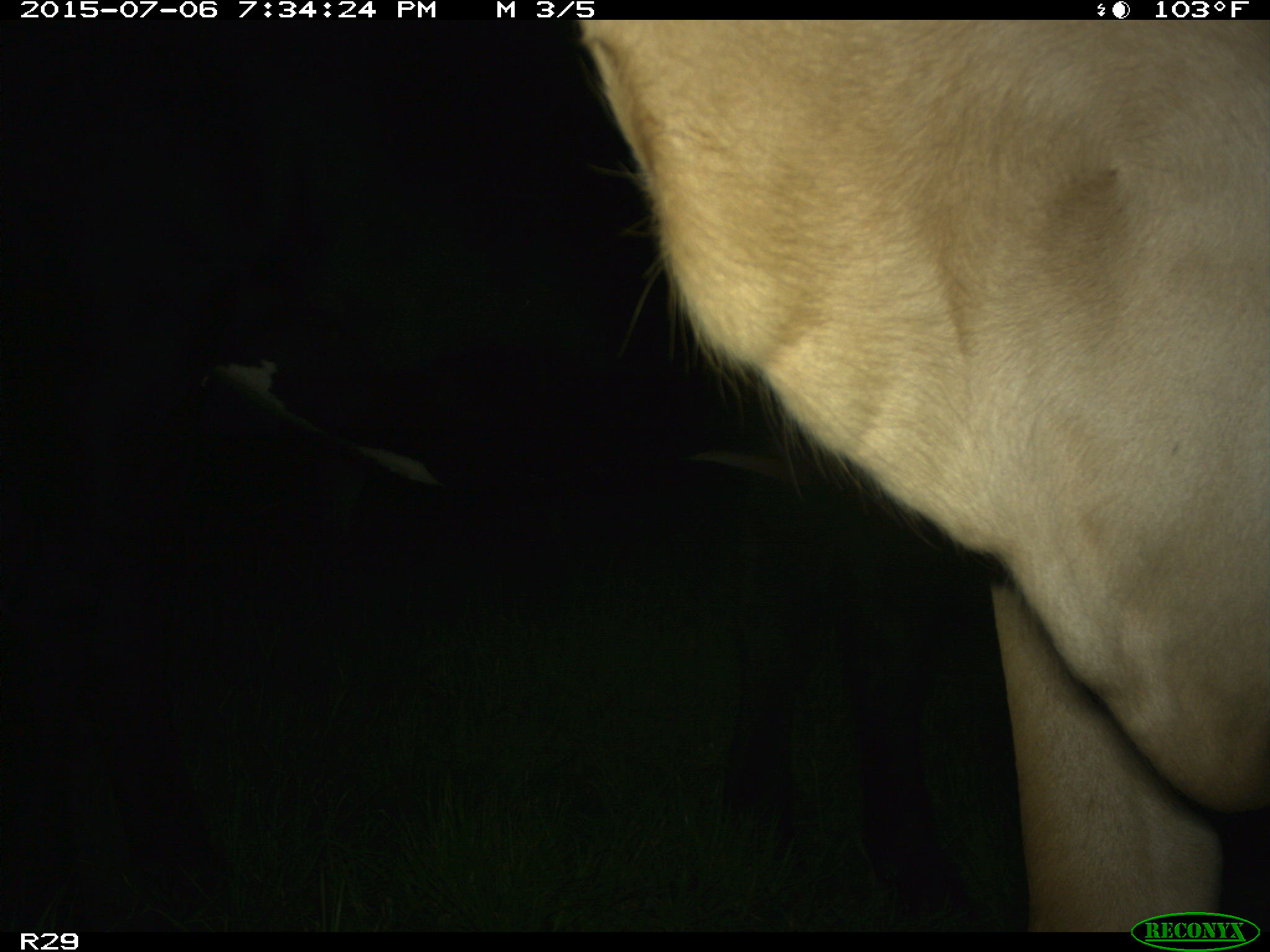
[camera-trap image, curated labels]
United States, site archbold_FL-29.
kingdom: Animalia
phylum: Chordata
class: Mammalia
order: Artiodactyla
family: Bovidae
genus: Bos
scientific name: Bos taurus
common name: domestic cow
Bos taurus (domestic cow).